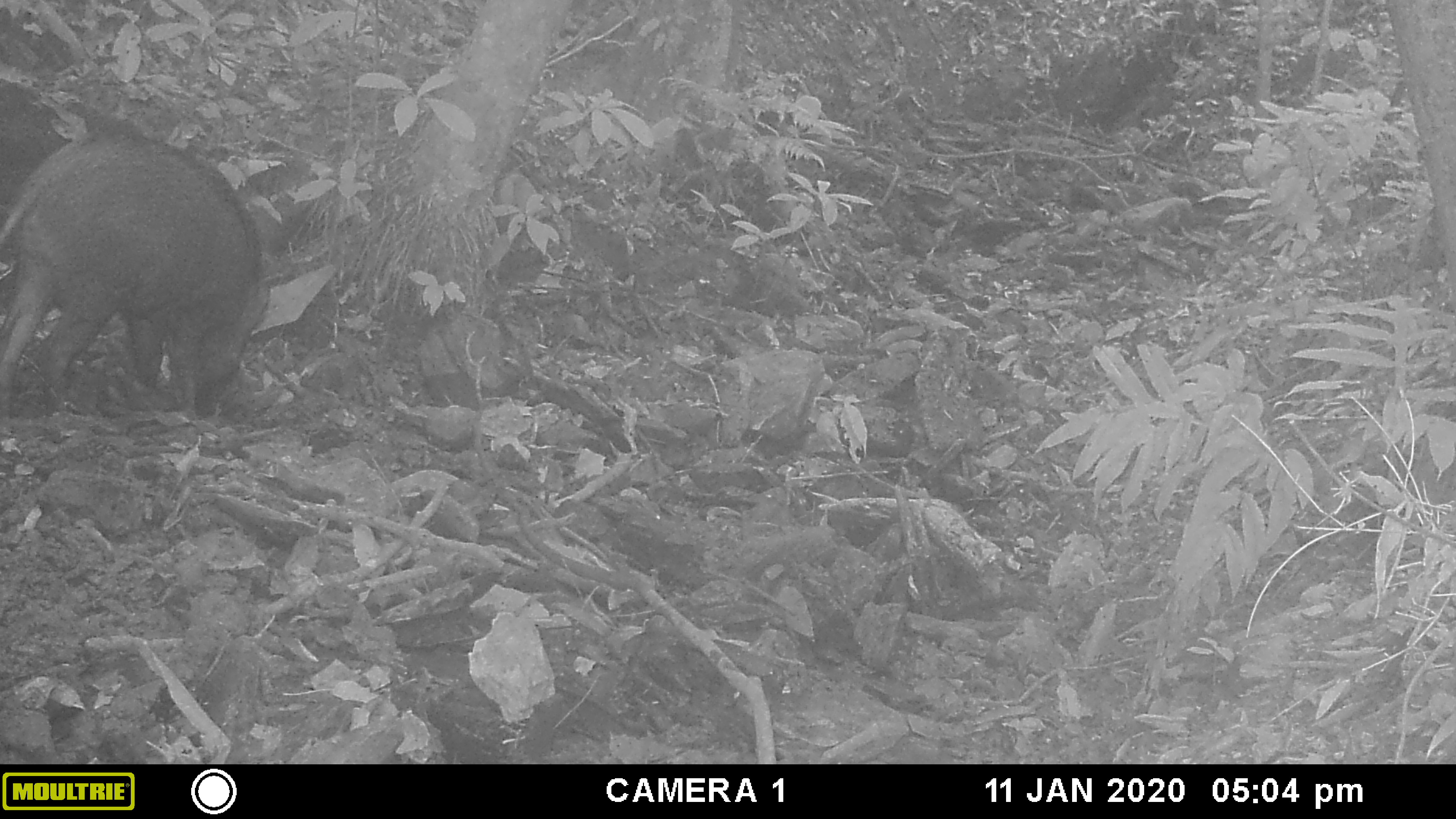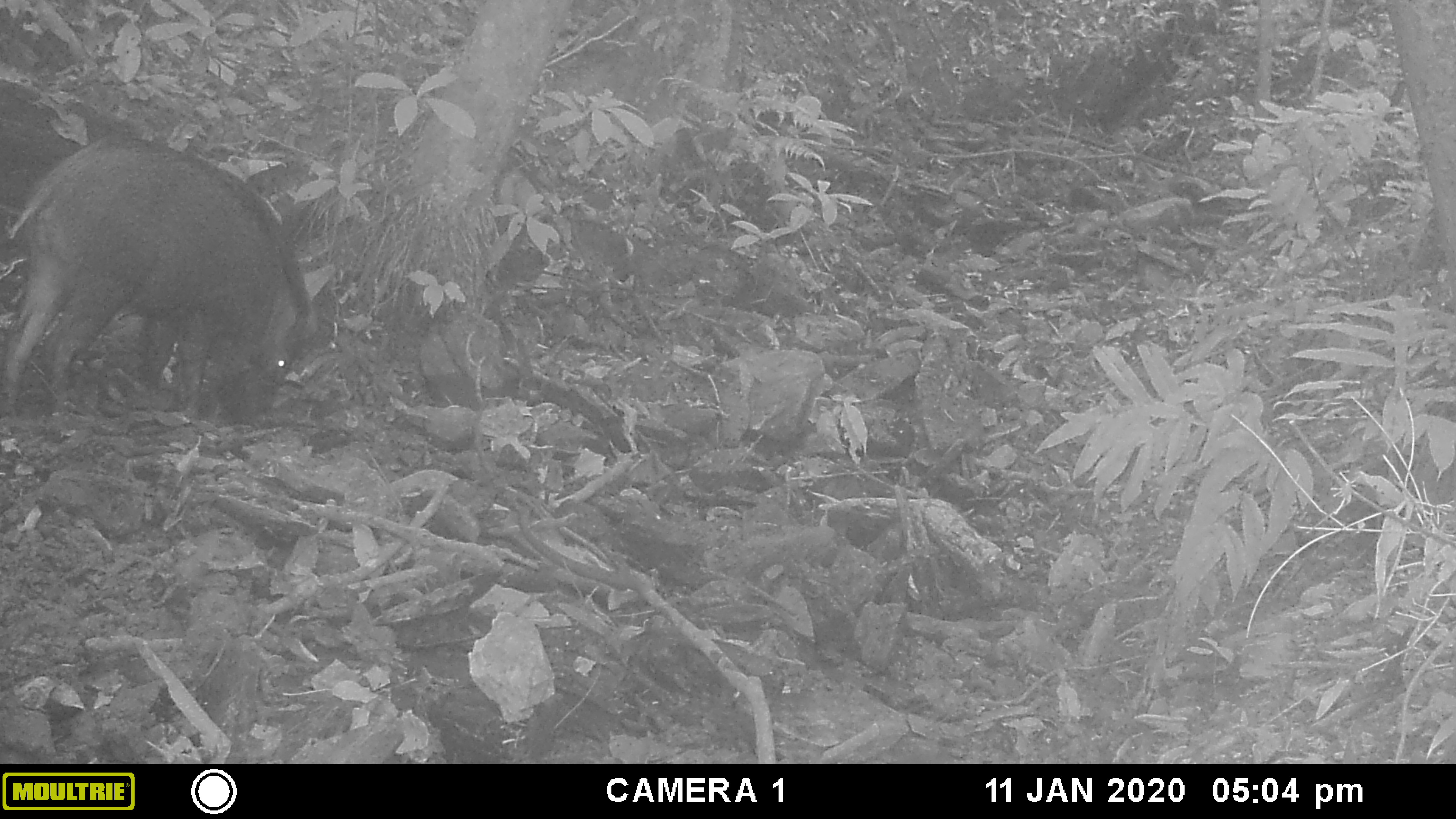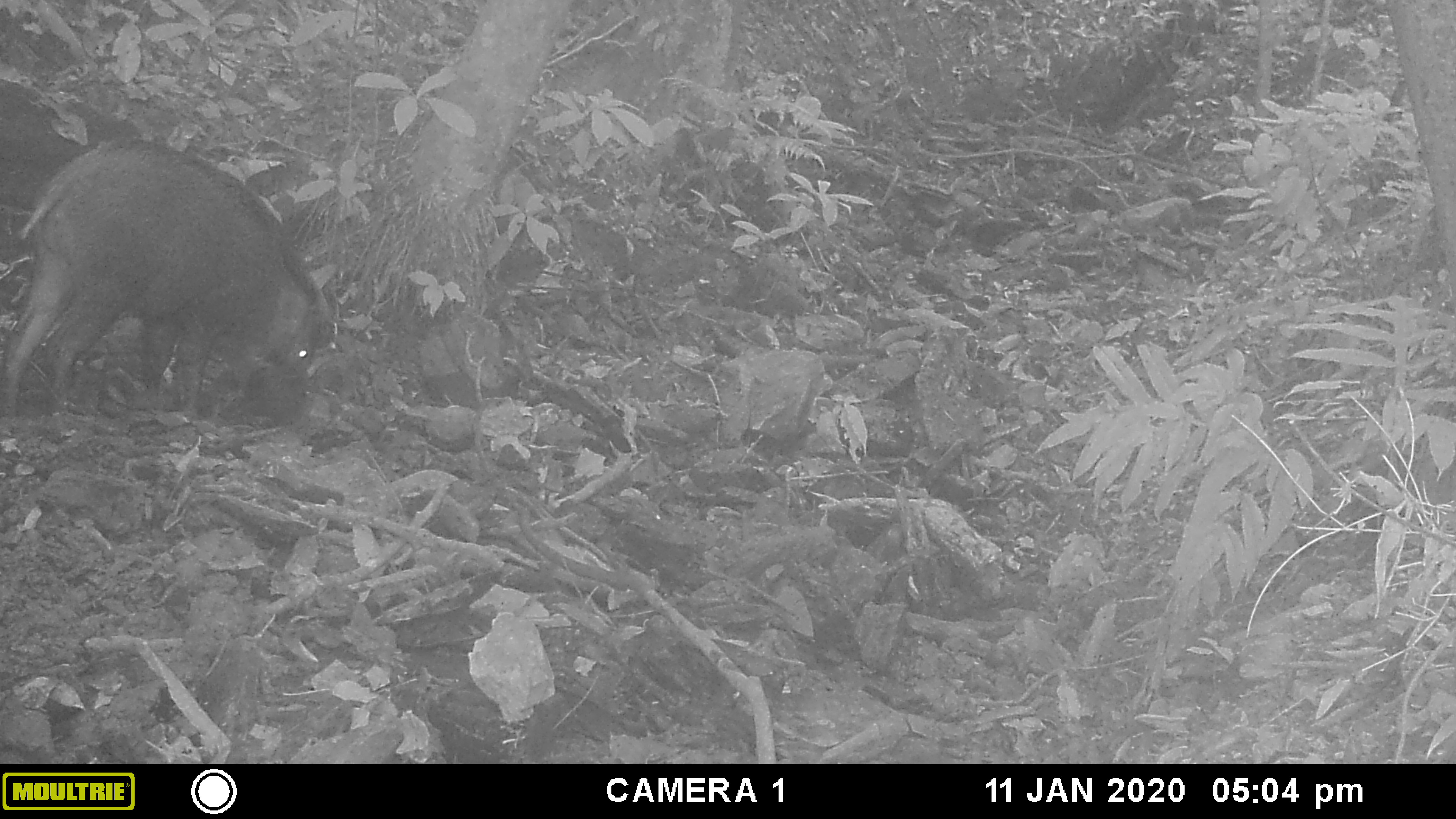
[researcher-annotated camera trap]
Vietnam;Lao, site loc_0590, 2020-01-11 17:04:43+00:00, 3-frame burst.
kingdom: Animalia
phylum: Chordata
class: Mammalia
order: Artiodactyla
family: Suidae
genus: Sus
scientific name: Sus scrofa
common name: eurasian wild pig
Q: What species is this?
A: Eurasian wild pig (Sus scrofa).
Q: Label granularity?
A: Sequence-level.